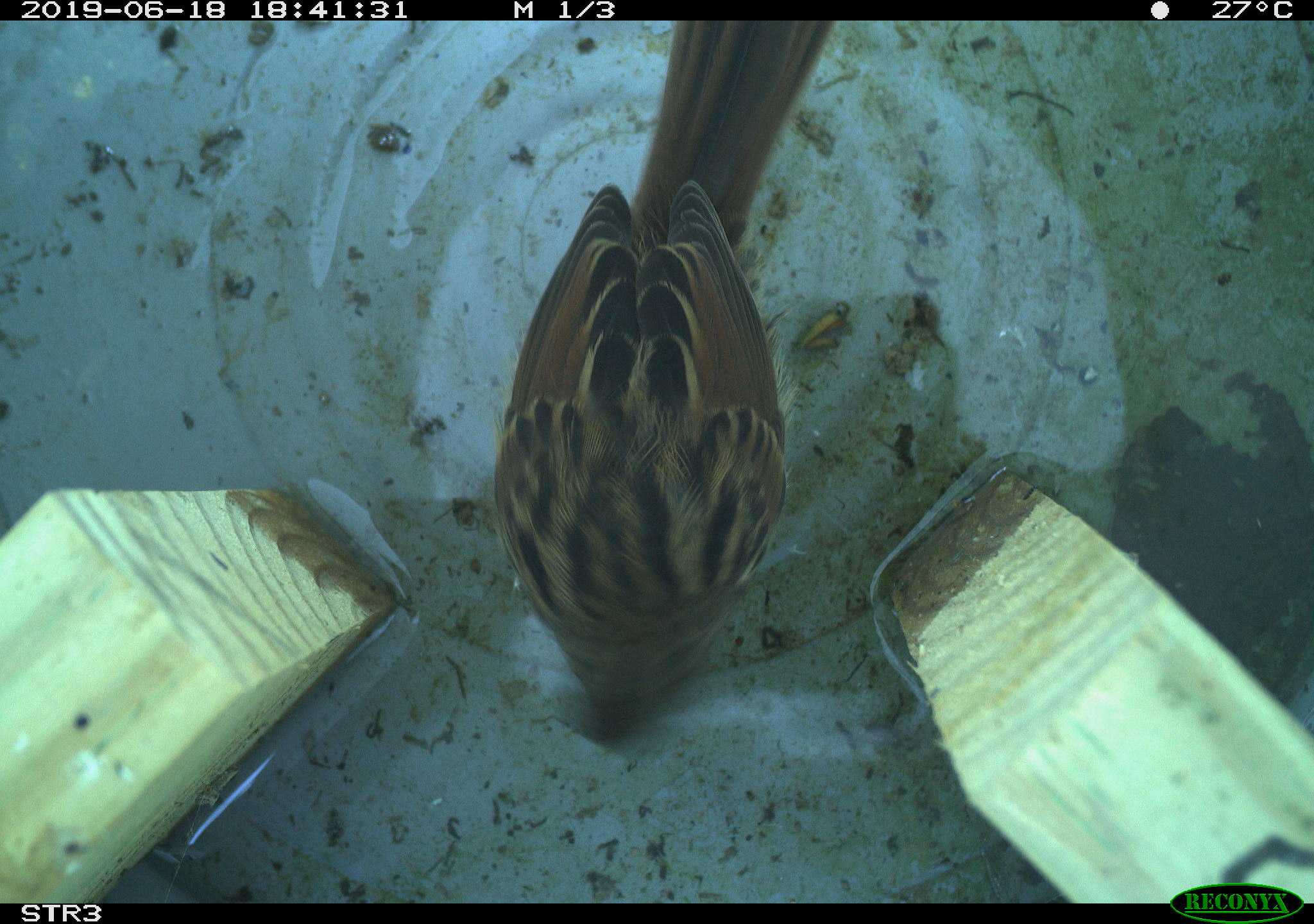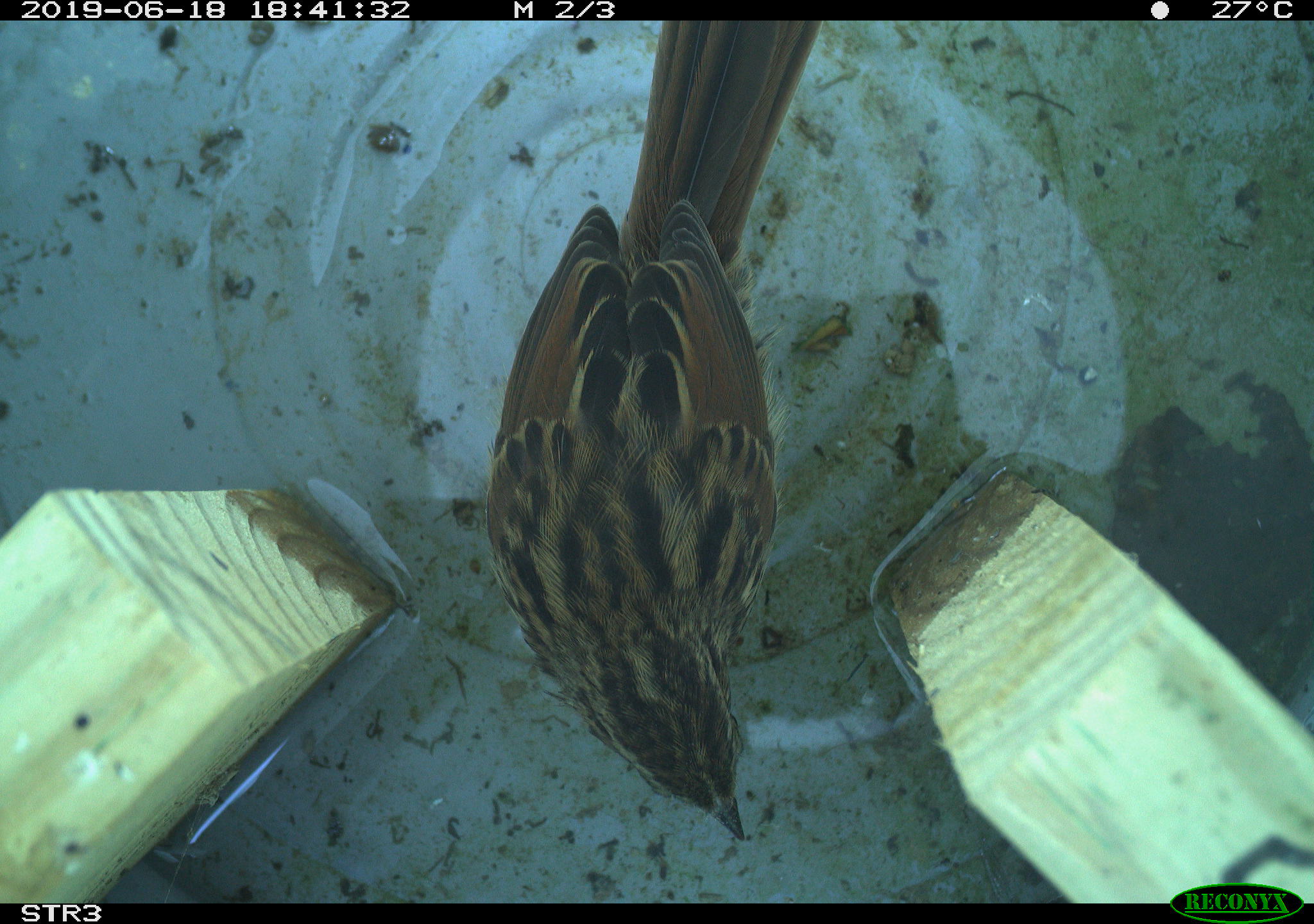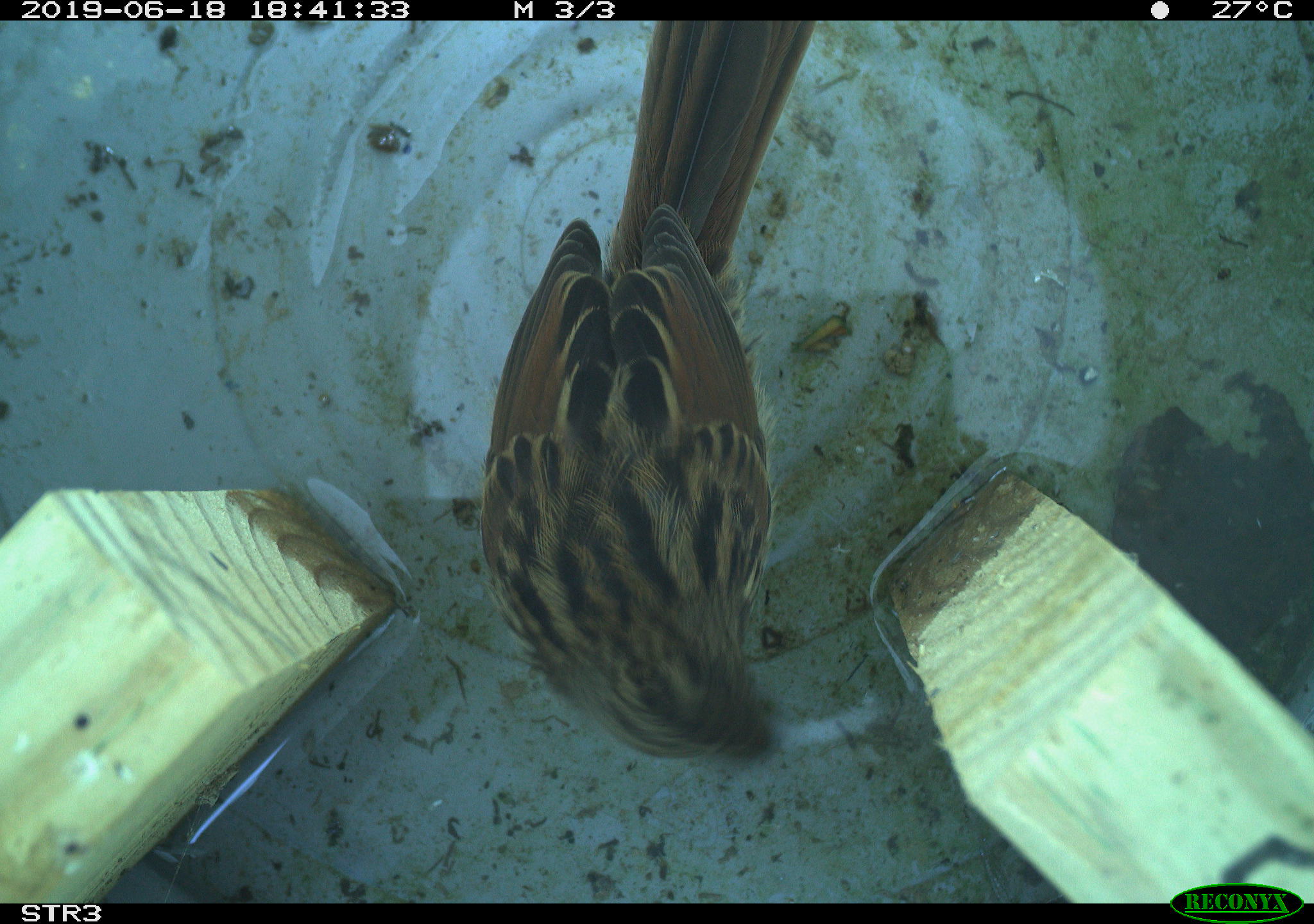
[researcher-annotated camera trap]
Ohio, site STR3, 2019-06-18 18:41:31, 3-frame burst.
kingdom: Animalia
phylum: Chordata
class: Aves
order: Passeriformes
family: Passerellidae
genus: Melospiza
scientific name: Melospiza melodia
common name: song sparrow